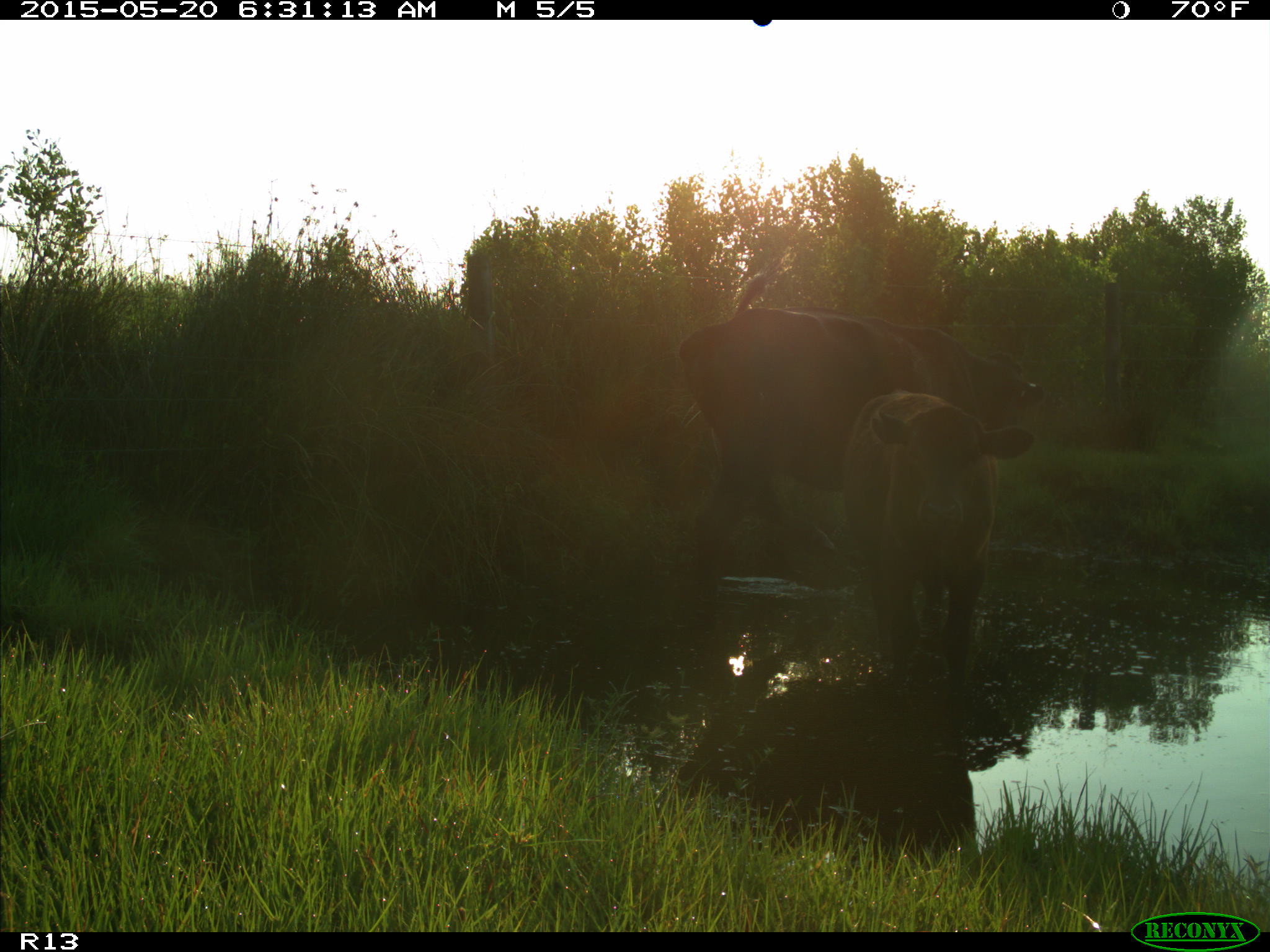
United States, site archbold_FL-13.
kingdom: Animalia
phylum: Chordata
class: Mammalia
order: Artiodactyla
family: Bovidae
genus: Bos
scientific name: Bos taurus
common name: domestic cow